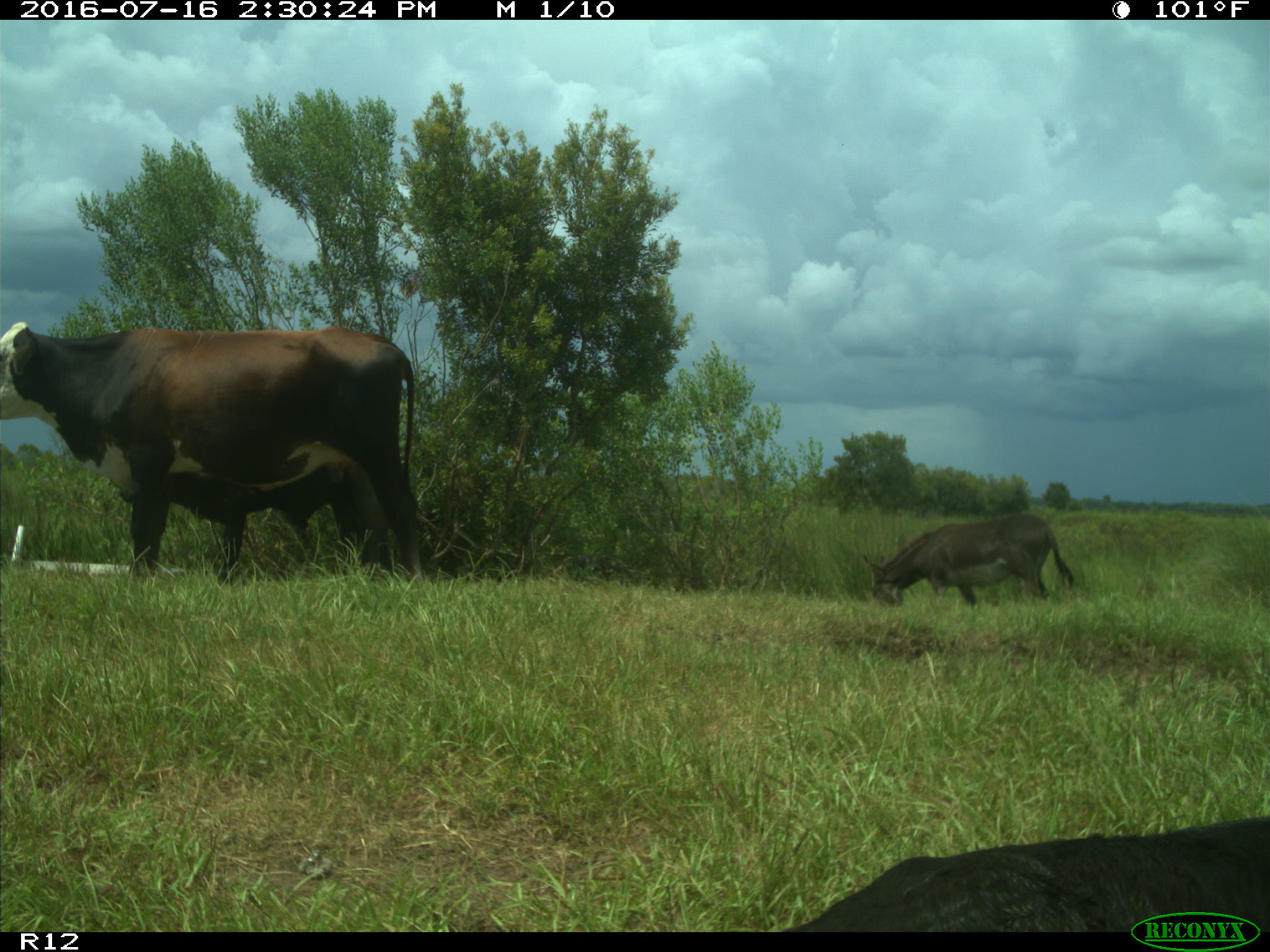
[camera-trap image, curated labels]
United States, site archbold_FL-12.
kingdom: Animalia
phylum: Chordata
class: Mammalia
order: Artiodactyla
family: Bovidae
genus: Bos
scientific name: Bos taurus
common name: domestic cow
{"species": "Bos taurus (domestic cow)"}